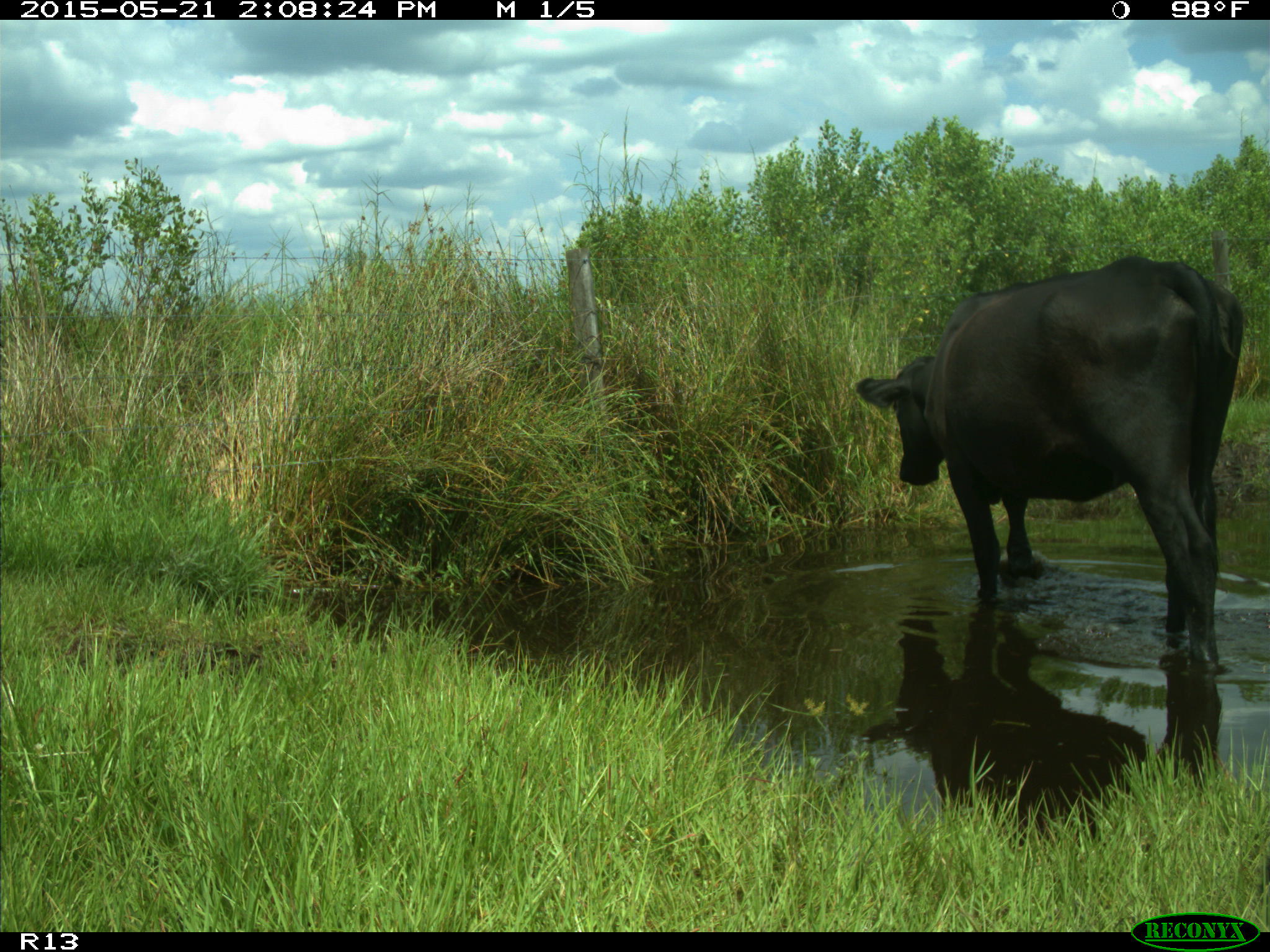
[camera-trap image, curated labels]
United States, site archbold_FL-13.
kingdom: Animalia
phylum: Chordata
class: Mammalia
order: Artiodactyla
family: Bovidae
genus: Bos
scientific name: Bos taurus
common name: domestic cow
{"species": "Bos taurus (domestic cow)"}